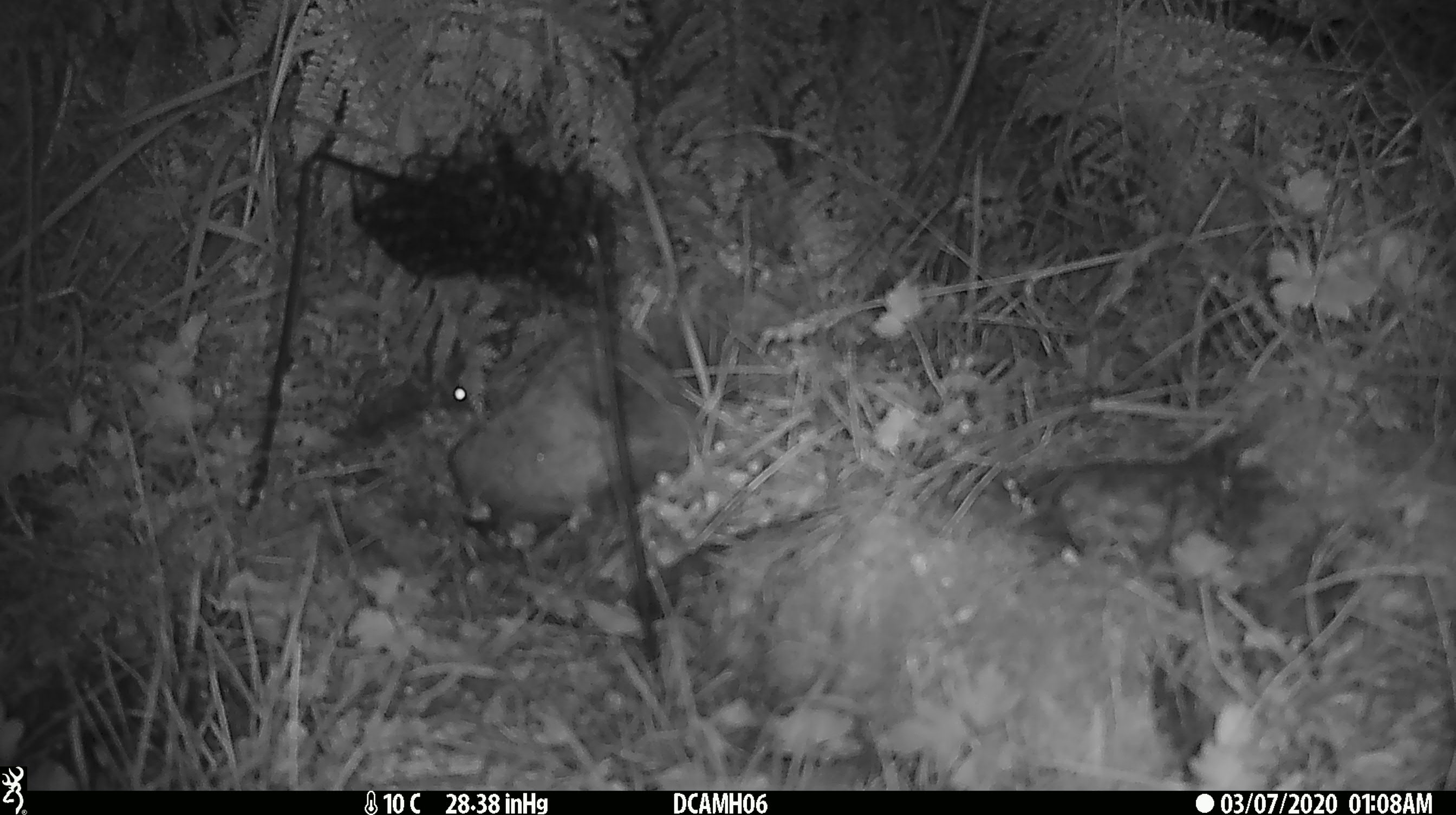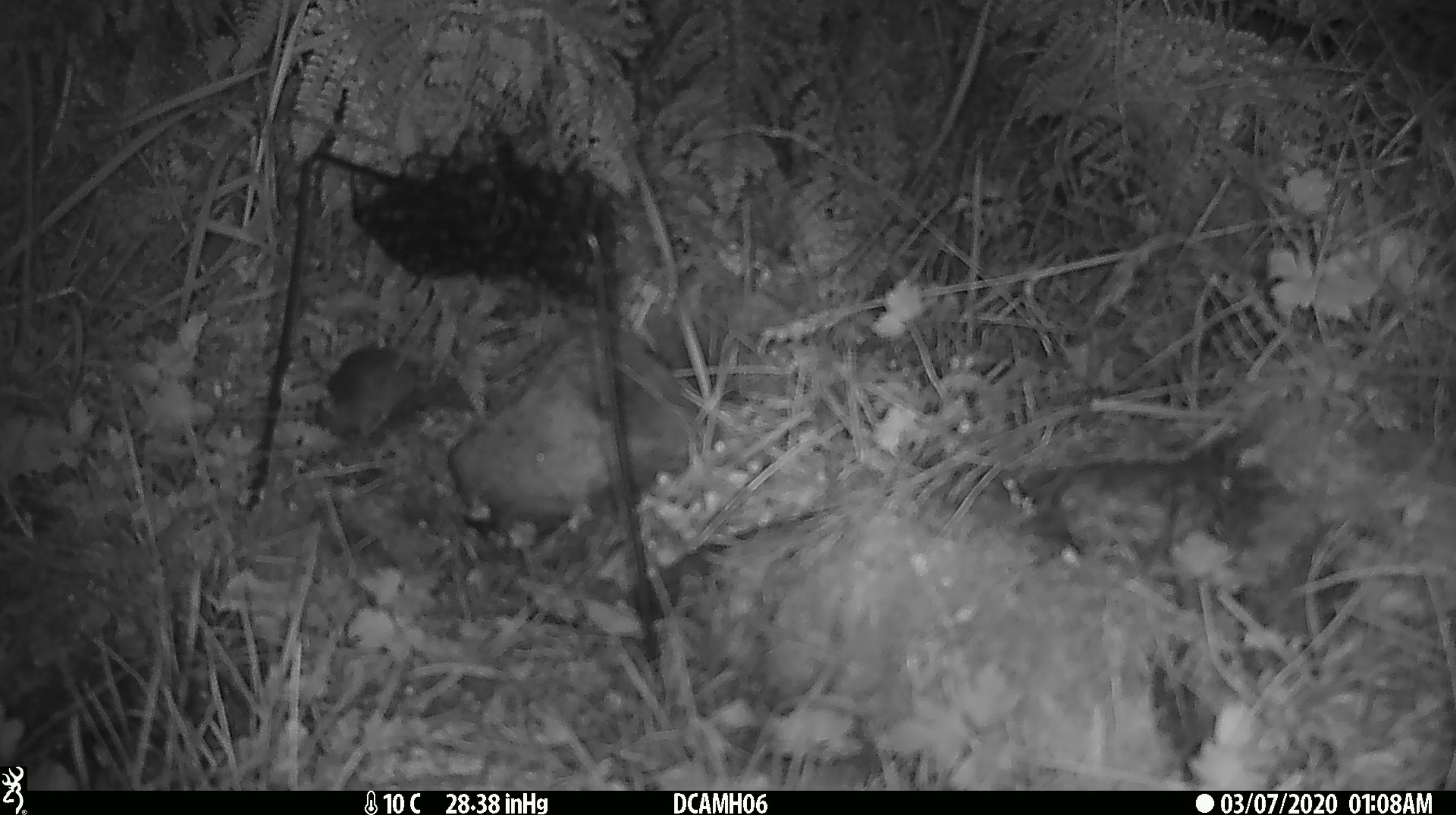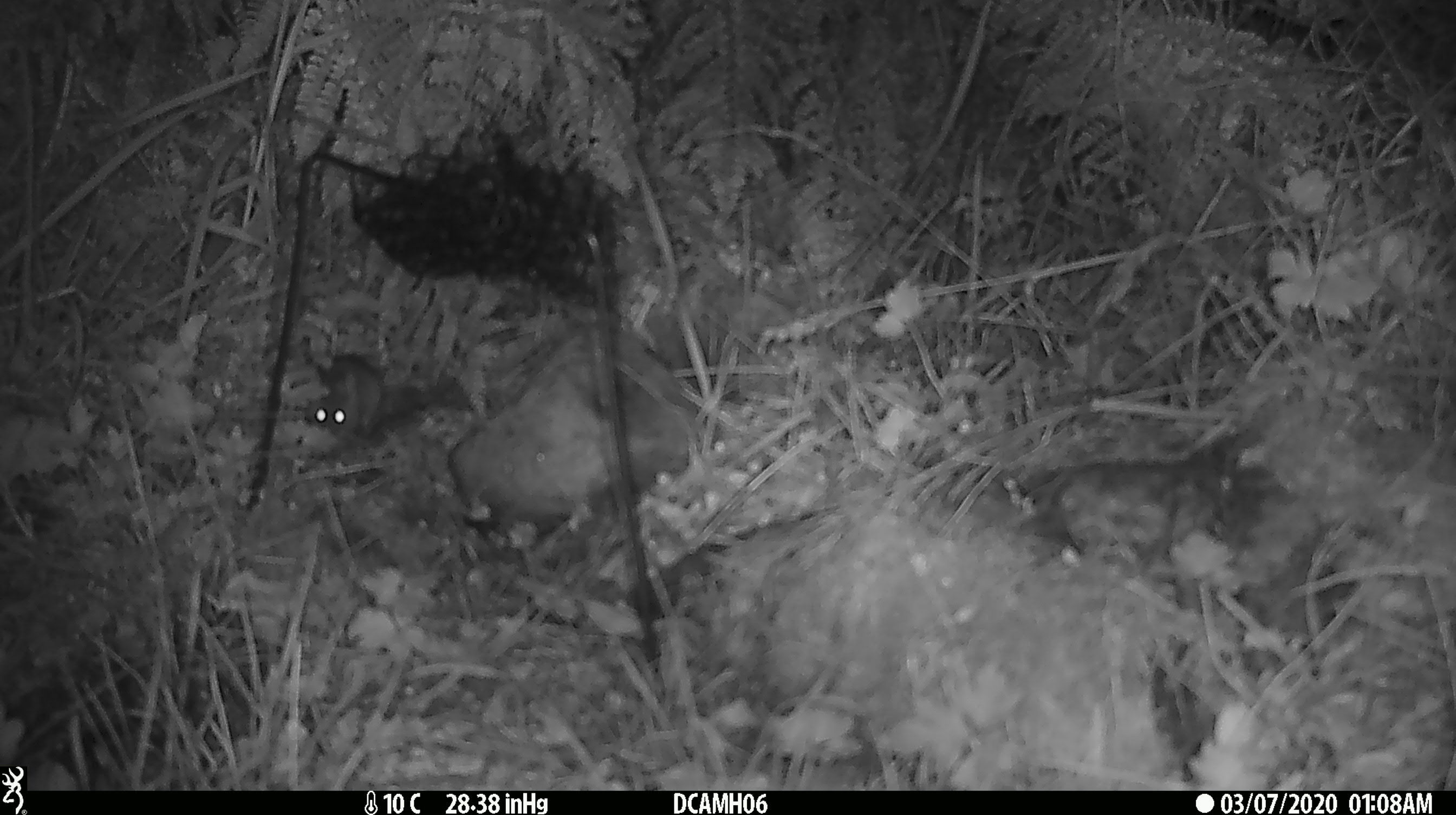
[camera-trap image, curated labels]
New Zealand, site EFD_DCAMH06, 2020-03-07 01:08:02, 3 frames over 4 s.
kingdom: Animalia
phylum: Chordata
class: Mammalia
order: Rodentia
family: Muridae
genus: Mus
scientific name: Mus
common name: mouse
Mouse (Mus).